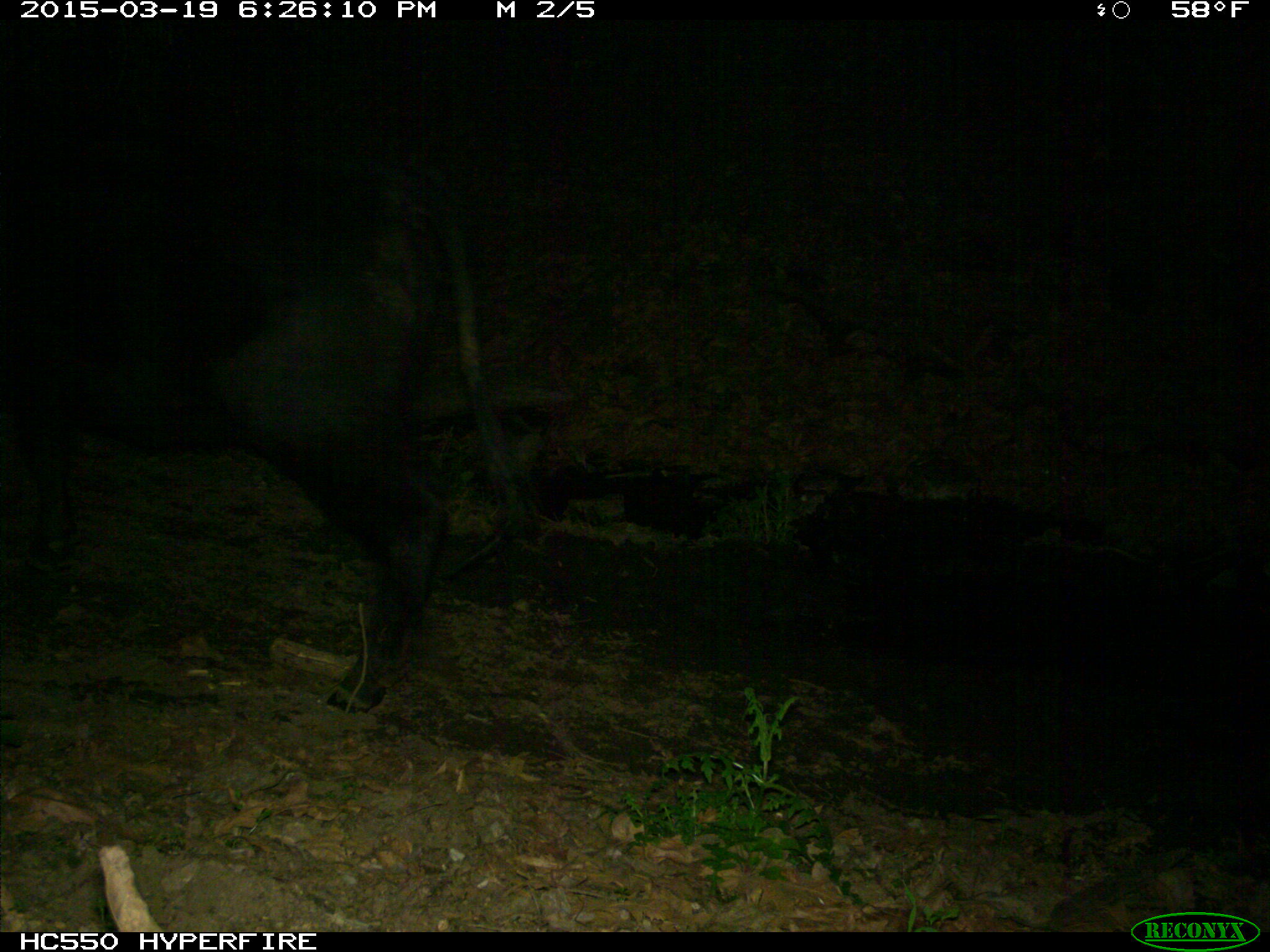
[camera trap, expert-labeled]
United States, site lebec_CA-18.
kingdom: Animalia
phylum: Chordata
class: Mammalia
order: Artiodactyla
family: Bovidae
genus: Bos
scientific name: Bos taurus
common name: domestic cow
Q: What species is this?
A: Bos taurus (domestic cow).